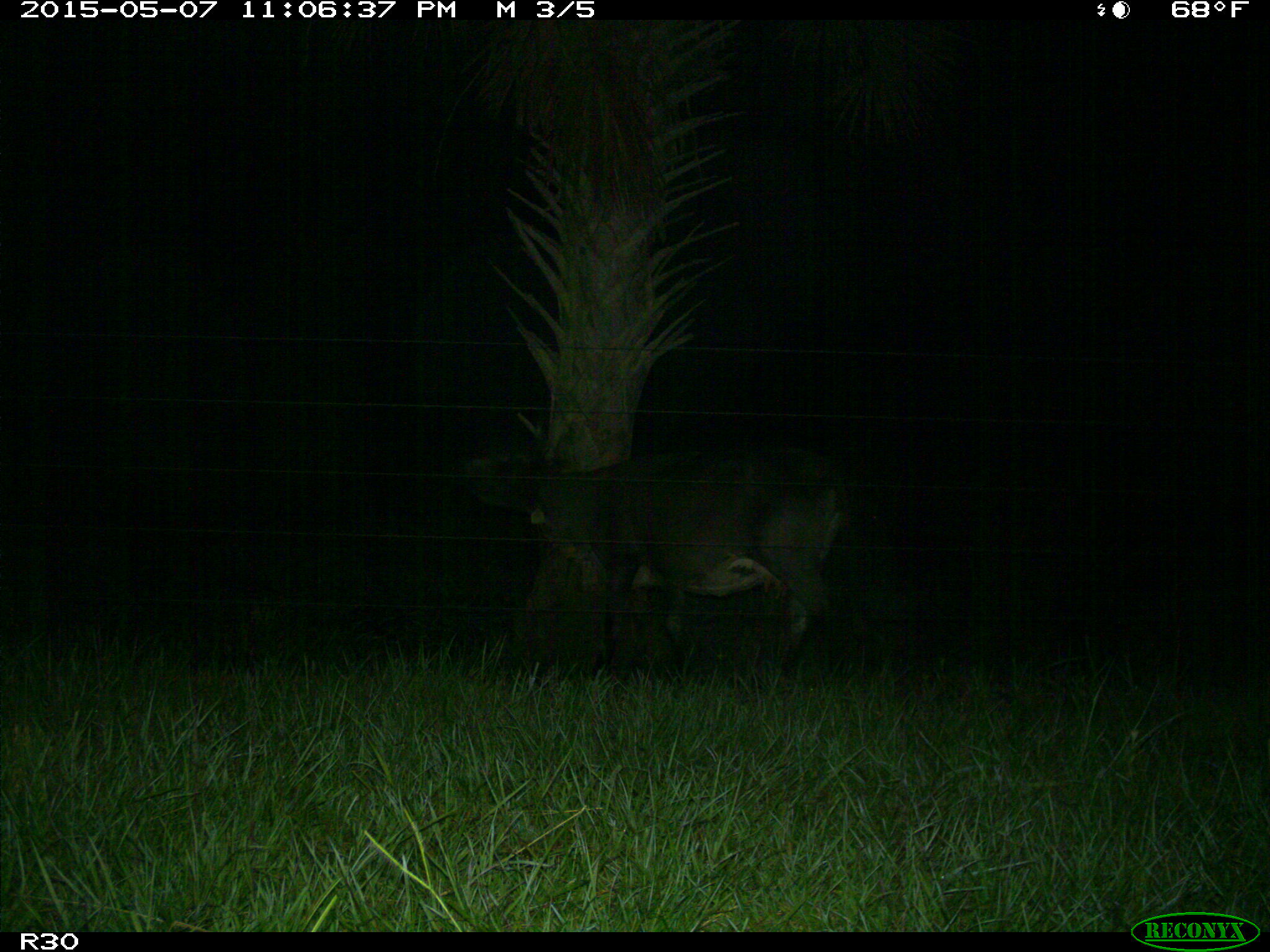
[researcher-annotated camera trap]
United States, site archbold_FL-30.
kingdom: Animalia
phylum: Chordata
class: Mammalia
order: Artiodactyla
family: Bovidae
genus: Bos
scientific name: Bos taurus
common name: domestic cow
Bos taurus (domestic cow).